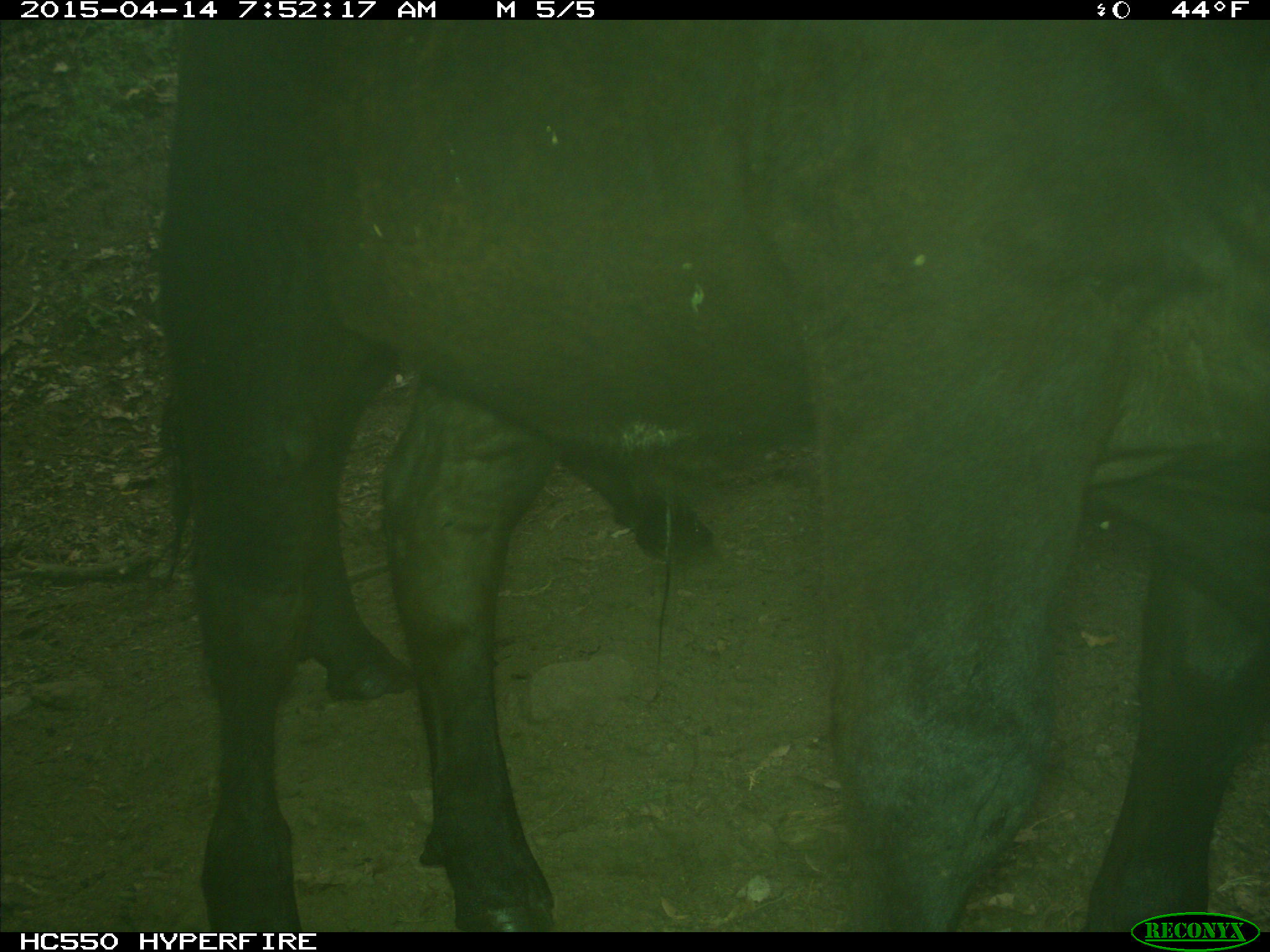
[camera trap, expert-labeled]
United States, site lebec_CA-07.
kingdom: Animalia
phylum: Chordata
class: Mammalia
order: Artiodactyla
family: Bovidae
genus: Bos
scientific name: Bos taurus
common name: domestic cow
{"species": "Bos taurus (domestic cow)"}